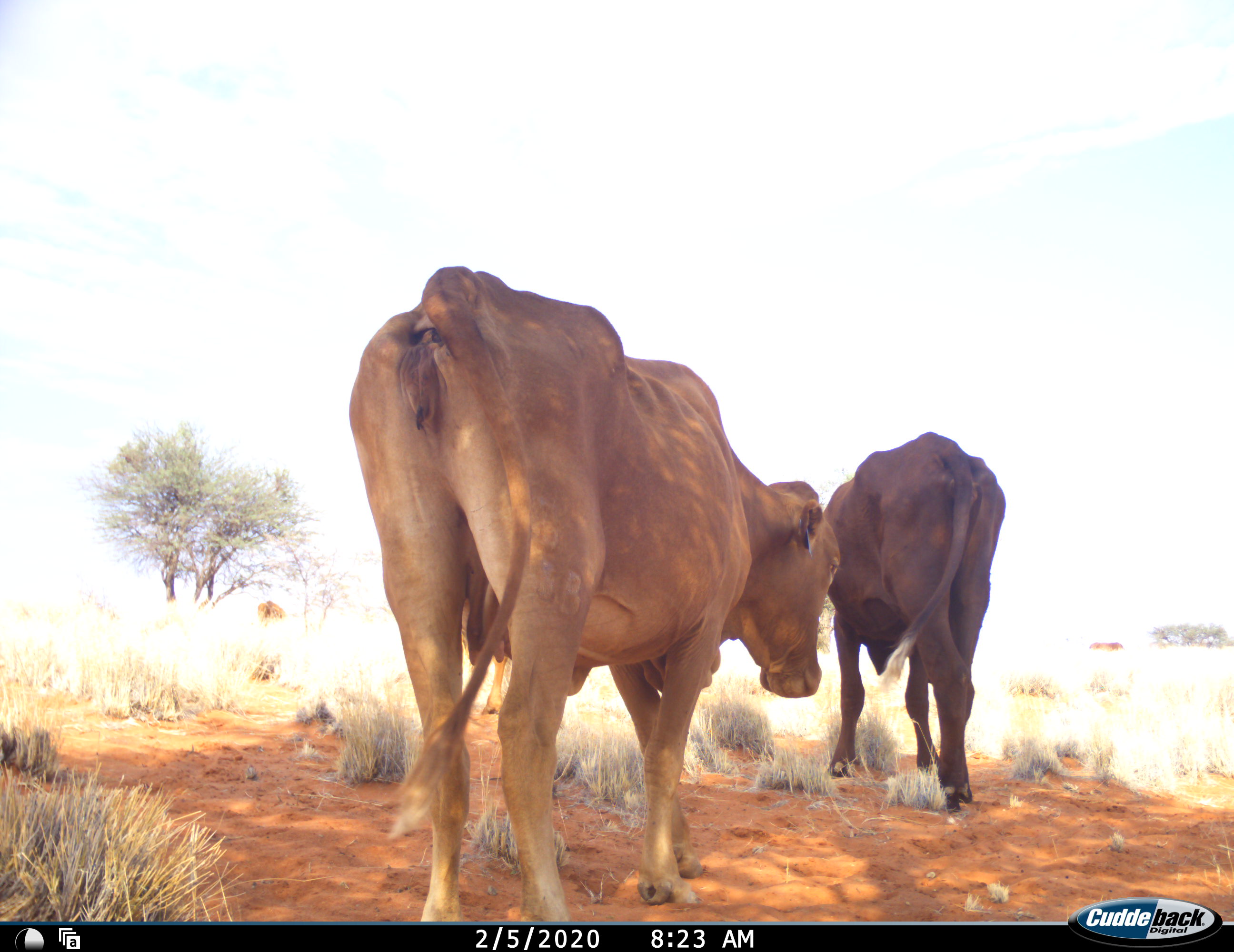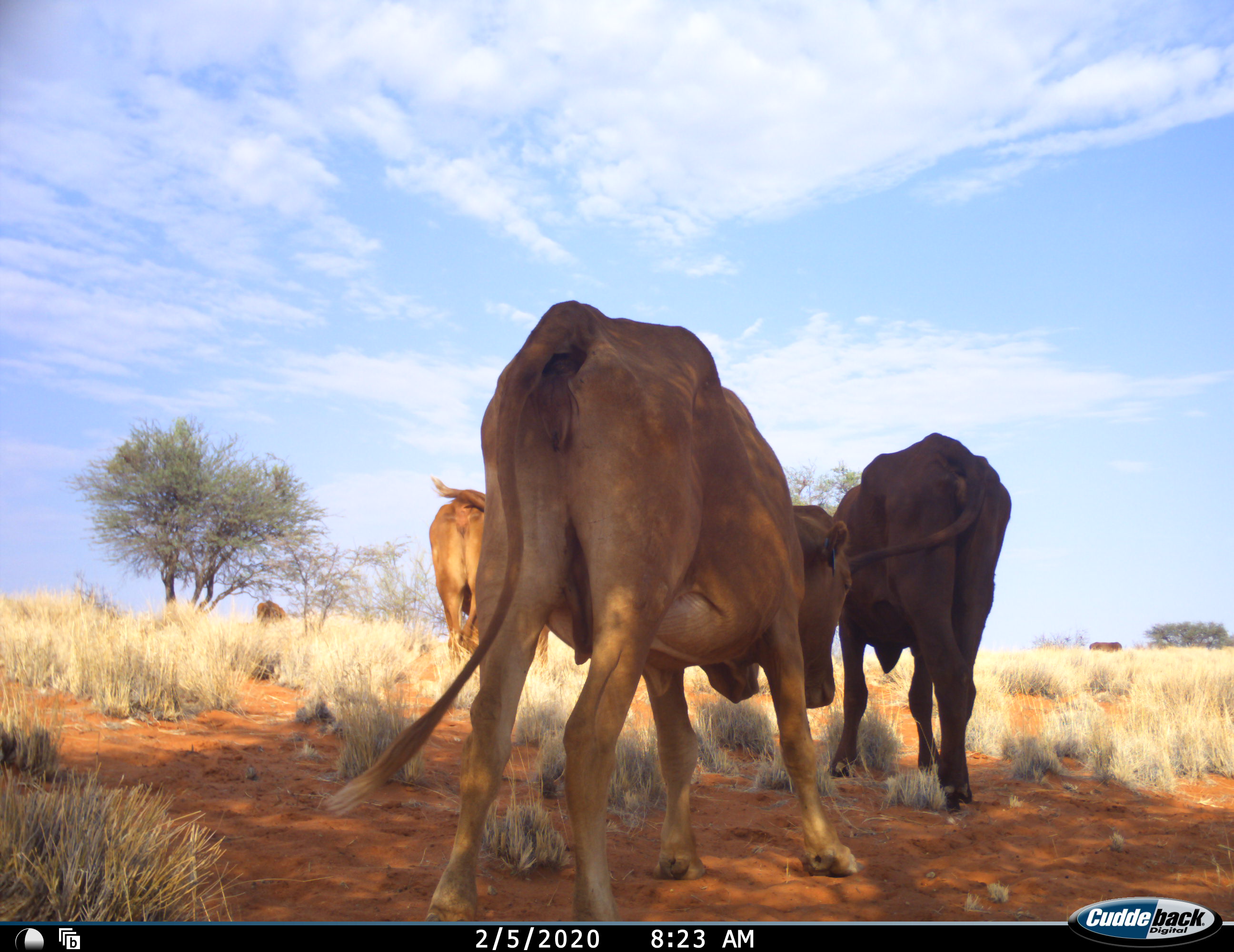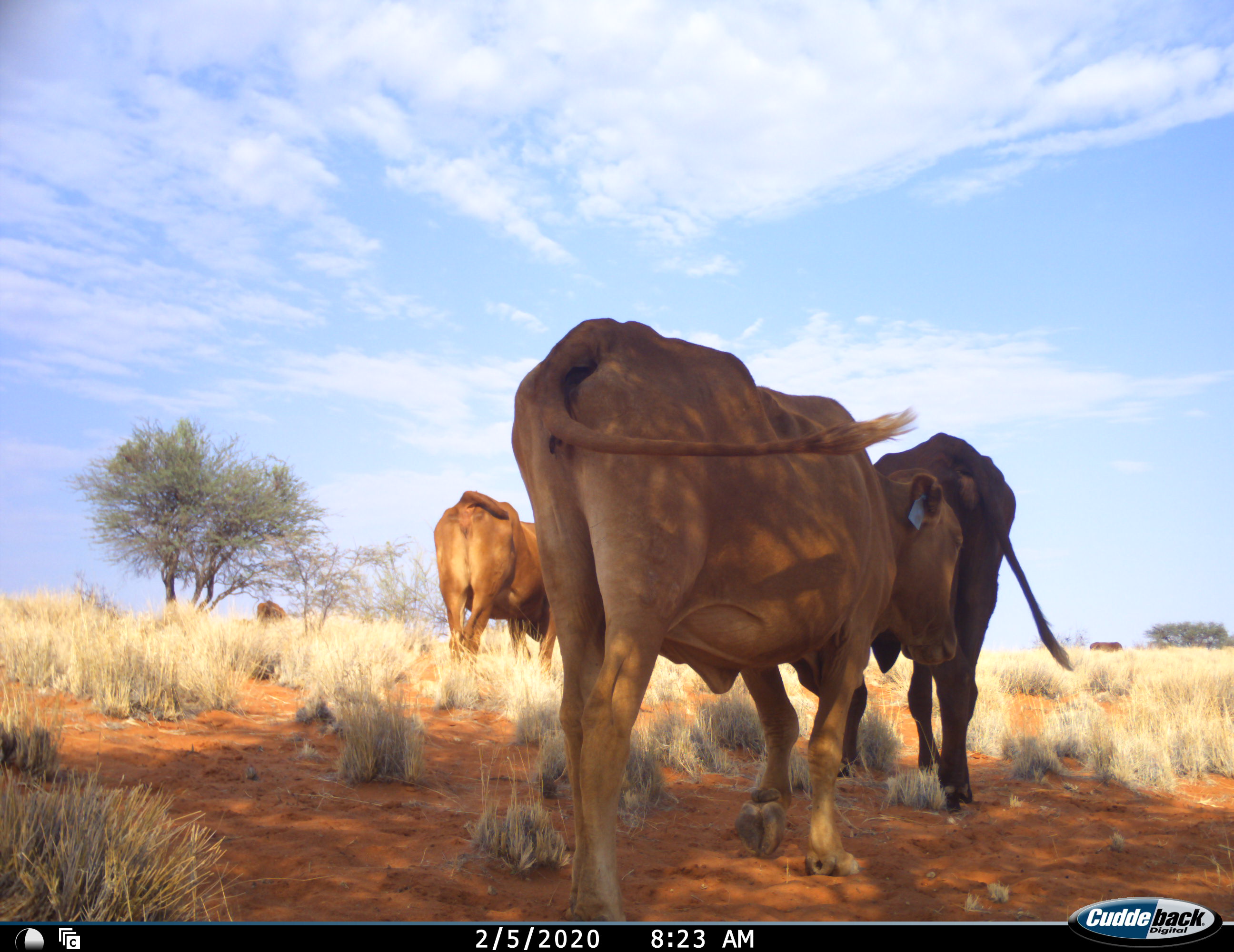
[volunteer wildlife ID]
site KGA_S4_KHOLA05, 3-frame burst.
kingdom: Animalia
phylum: Chordata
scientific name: Vertebrata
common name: domestic animal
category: domesticanimal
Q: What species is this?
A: Domesticanimal (domestic animal) (Vertebrata).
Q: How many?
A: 5.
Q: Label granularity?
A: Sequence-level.